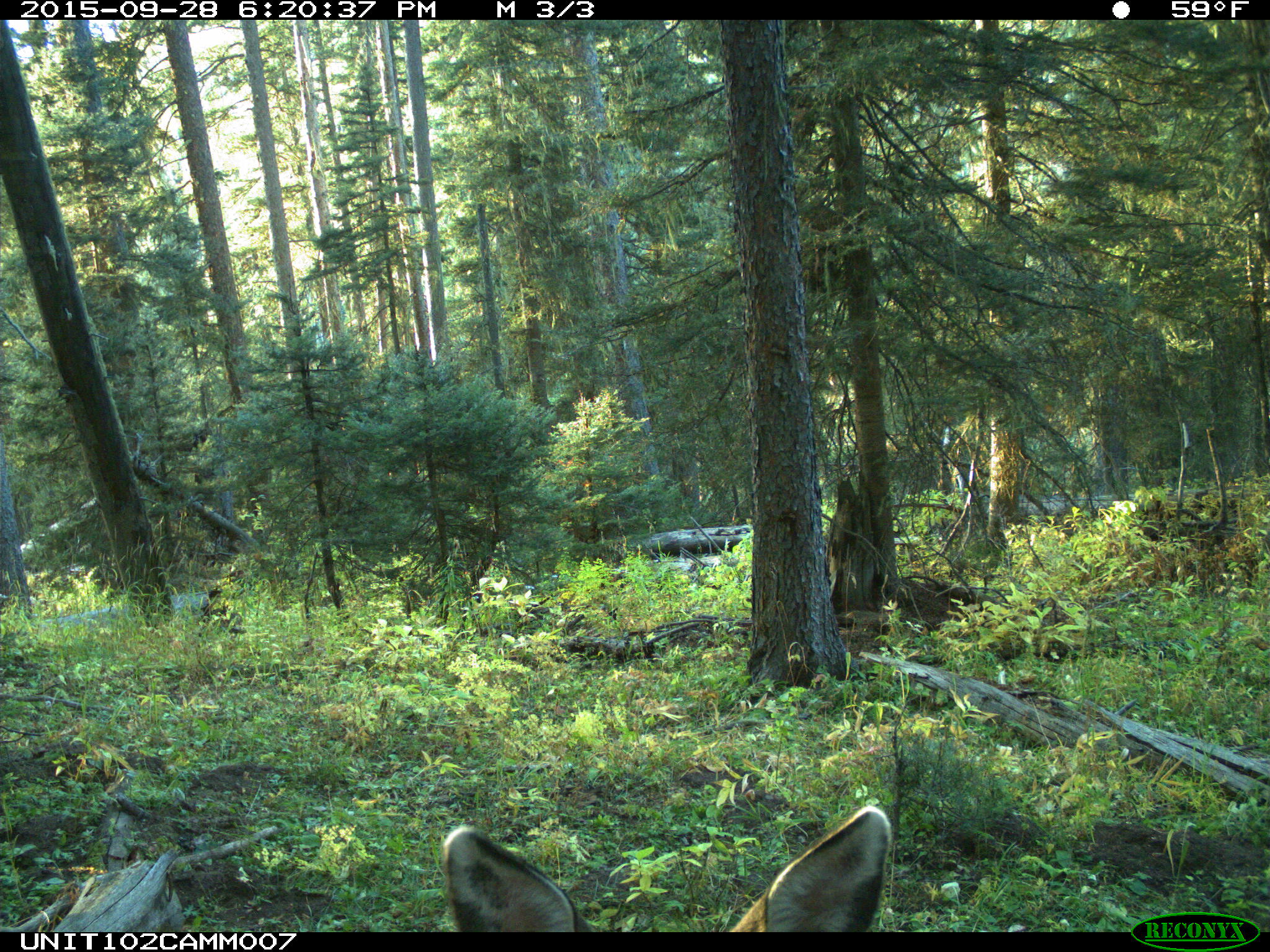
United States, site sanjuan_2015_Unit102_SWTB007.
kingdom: Animalia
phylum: Chordata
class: Mammalia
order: Artiodactyla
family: Cervidae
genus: Odocoileus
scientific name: Odocoileus hemionus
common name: mule deer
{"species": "Odocoileus hemionus (mule deer)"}